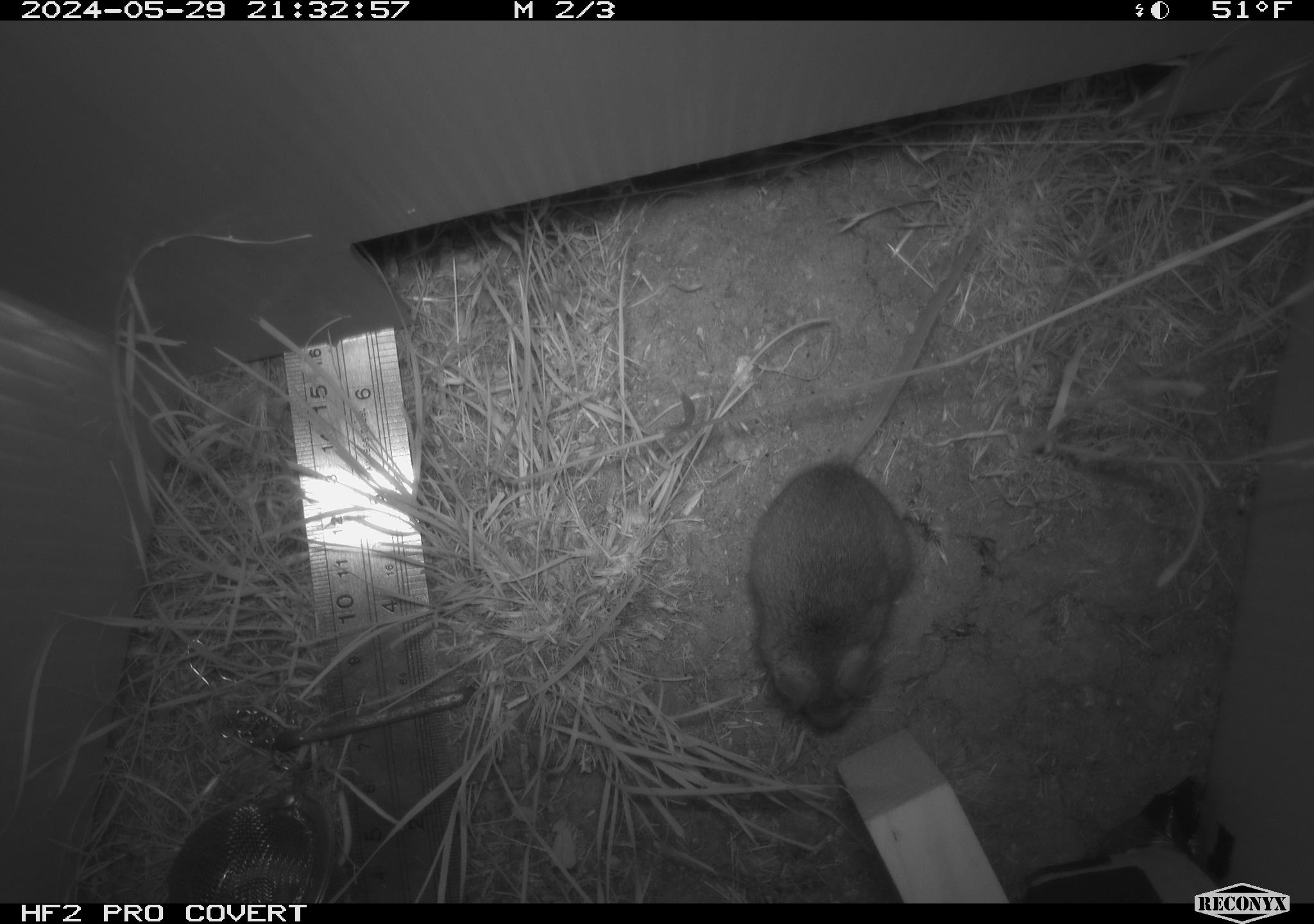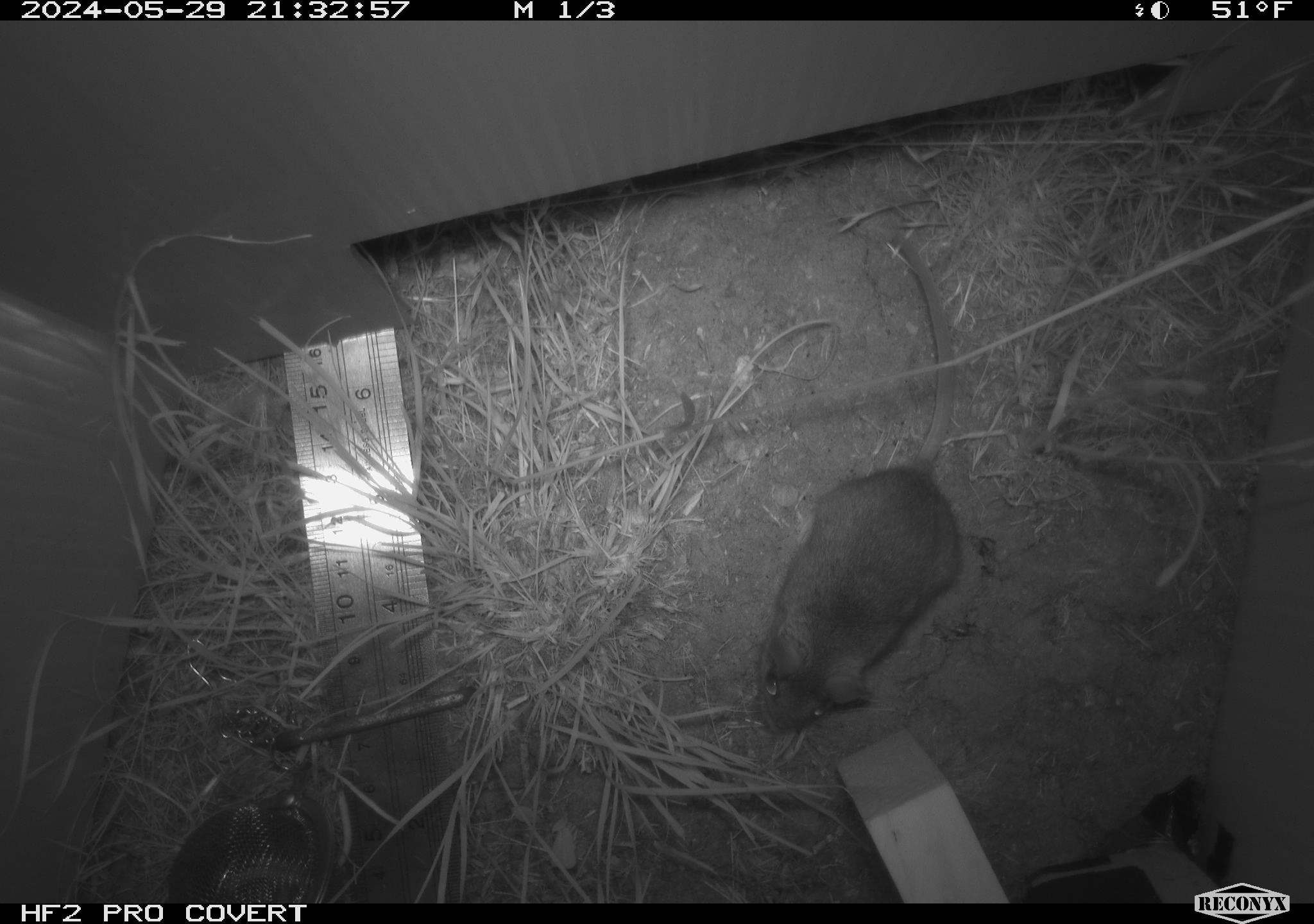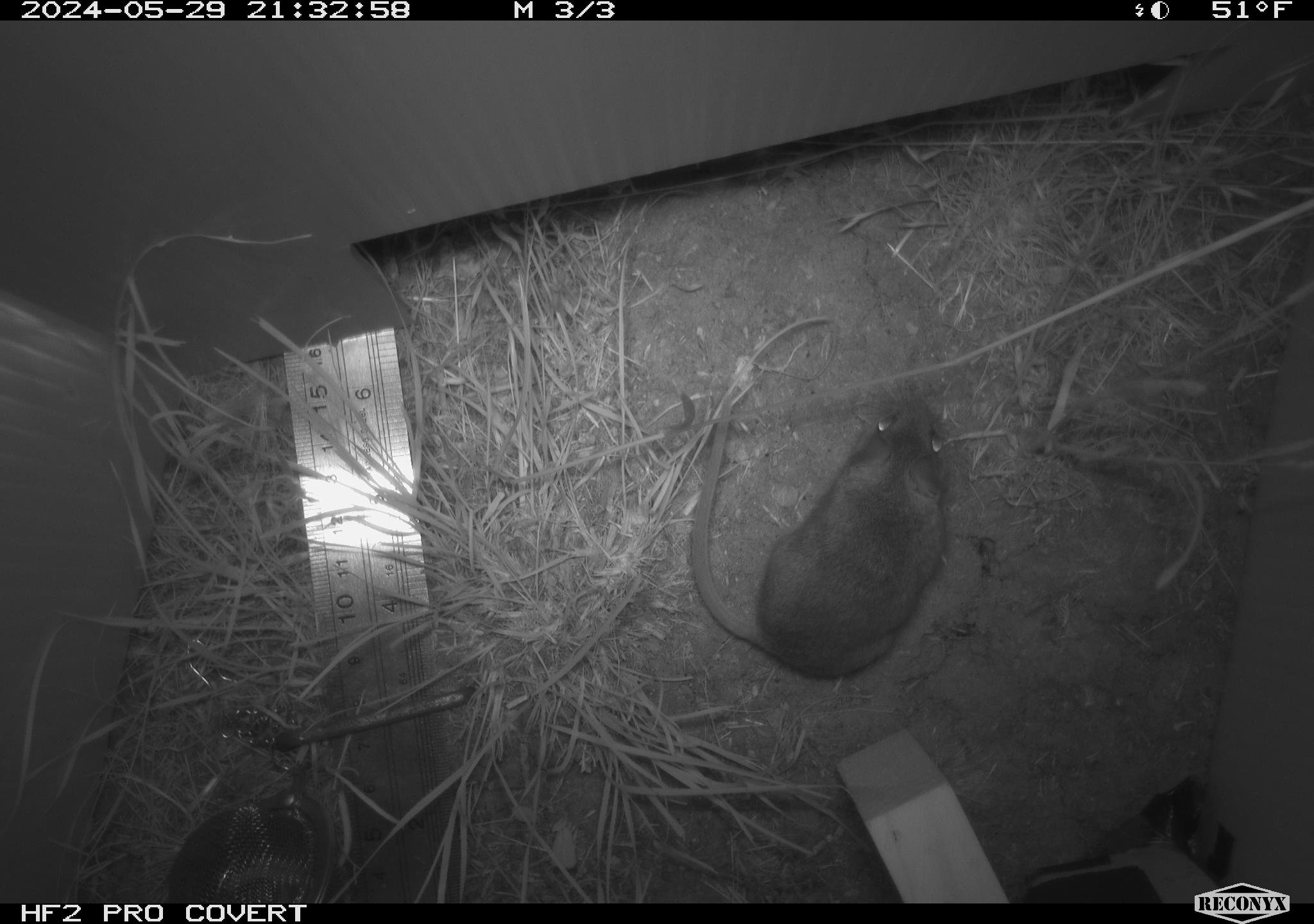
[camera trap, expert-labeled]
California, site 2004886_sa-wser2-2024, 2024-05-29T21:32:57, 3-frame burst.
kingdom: Animalia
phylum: Chordata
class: Mammalia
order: Rodentia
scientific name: Rodentia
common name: mouse species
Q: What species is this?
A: Mouse species (Rodentia).